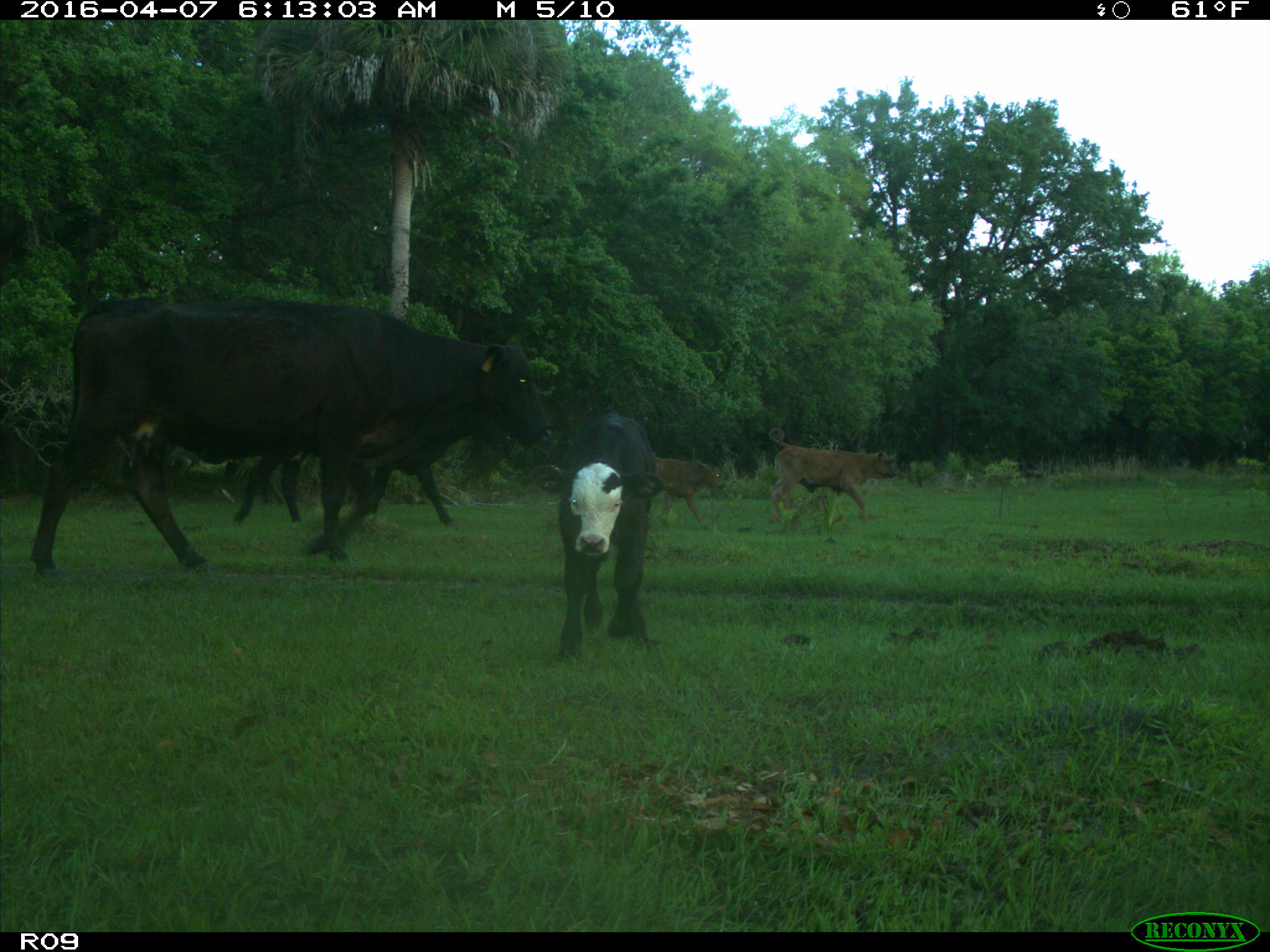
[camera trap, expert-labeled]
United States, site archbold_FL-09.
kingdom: Animalia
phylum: Chordata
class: Mammalia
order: Artiodactyla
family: Bovidae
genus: Bos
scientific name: Bos taurus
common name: domestic cow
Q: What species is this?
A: Bos taurus (domestic cow).